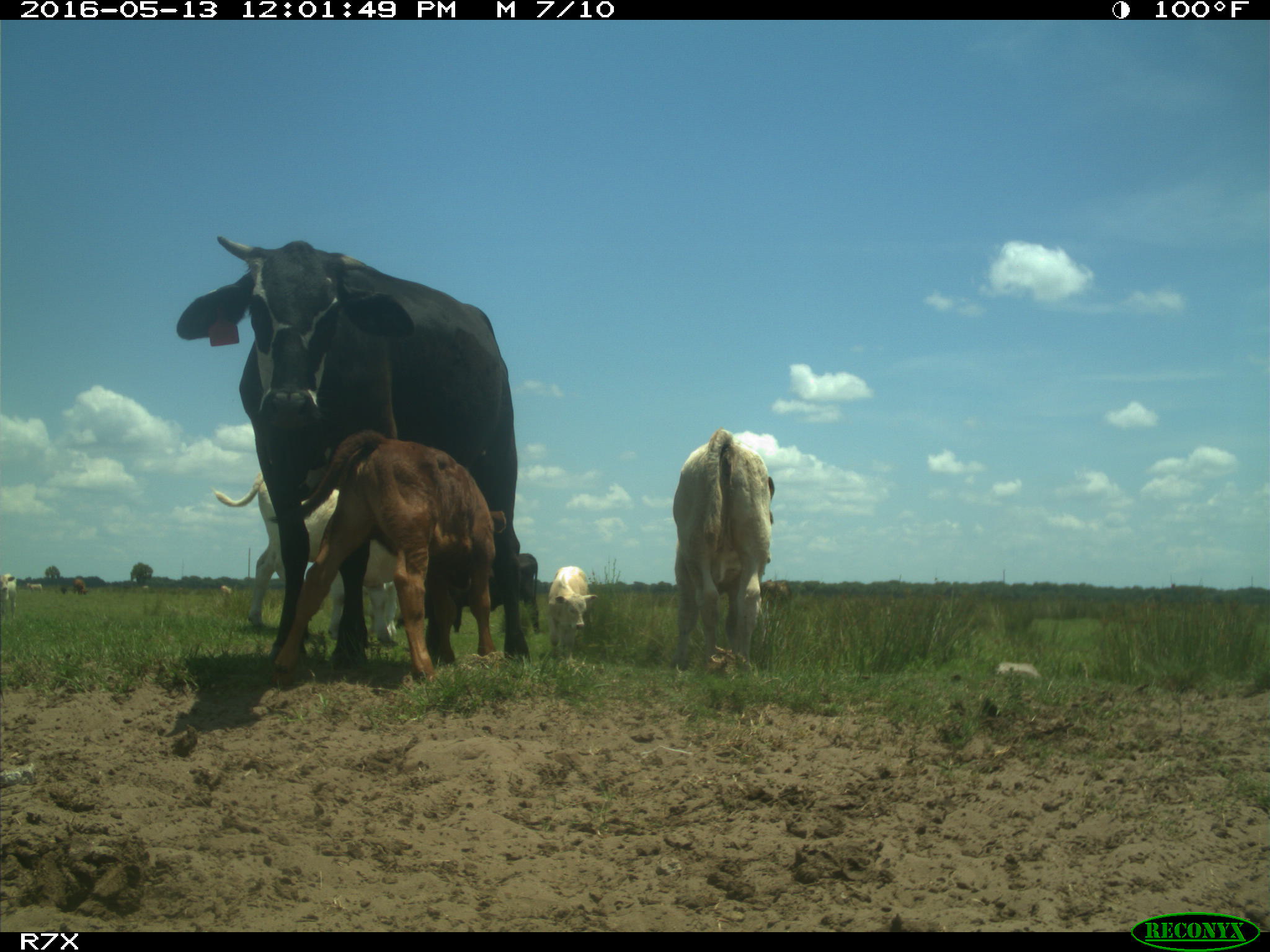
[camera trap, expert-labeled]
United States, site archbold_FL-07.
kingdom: Animalia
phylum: Chordata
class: Mammalia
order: Artiodactyla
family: Bovidae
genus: Bos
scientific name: Bos taurus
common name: domestic cow